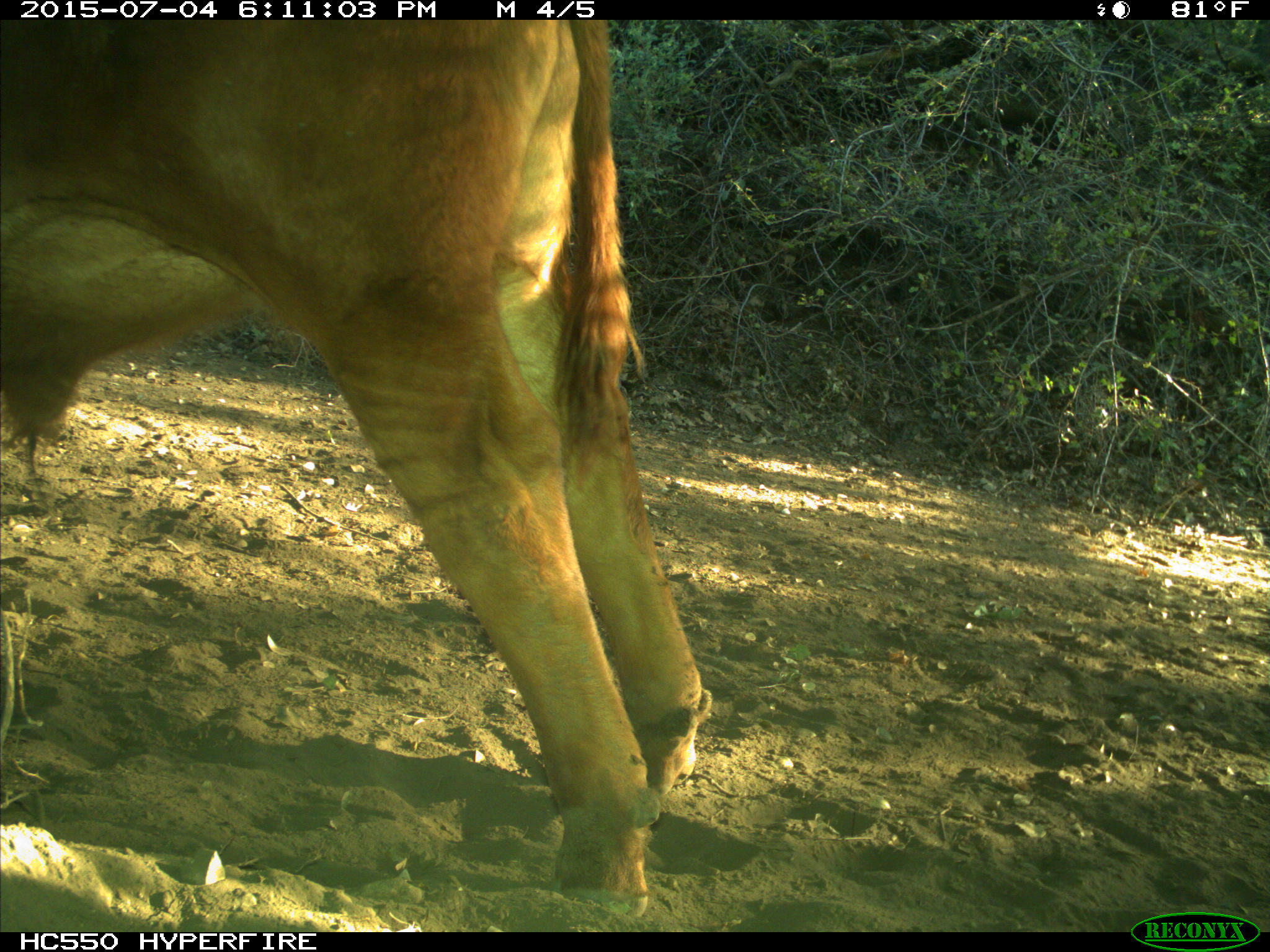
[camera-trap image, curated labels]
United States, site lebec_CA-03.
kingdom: Animalia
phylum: Chordata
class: Mammalia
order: Artiodactyla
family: Bovidae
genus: Bos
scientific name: Bos taurus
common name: domestic cow